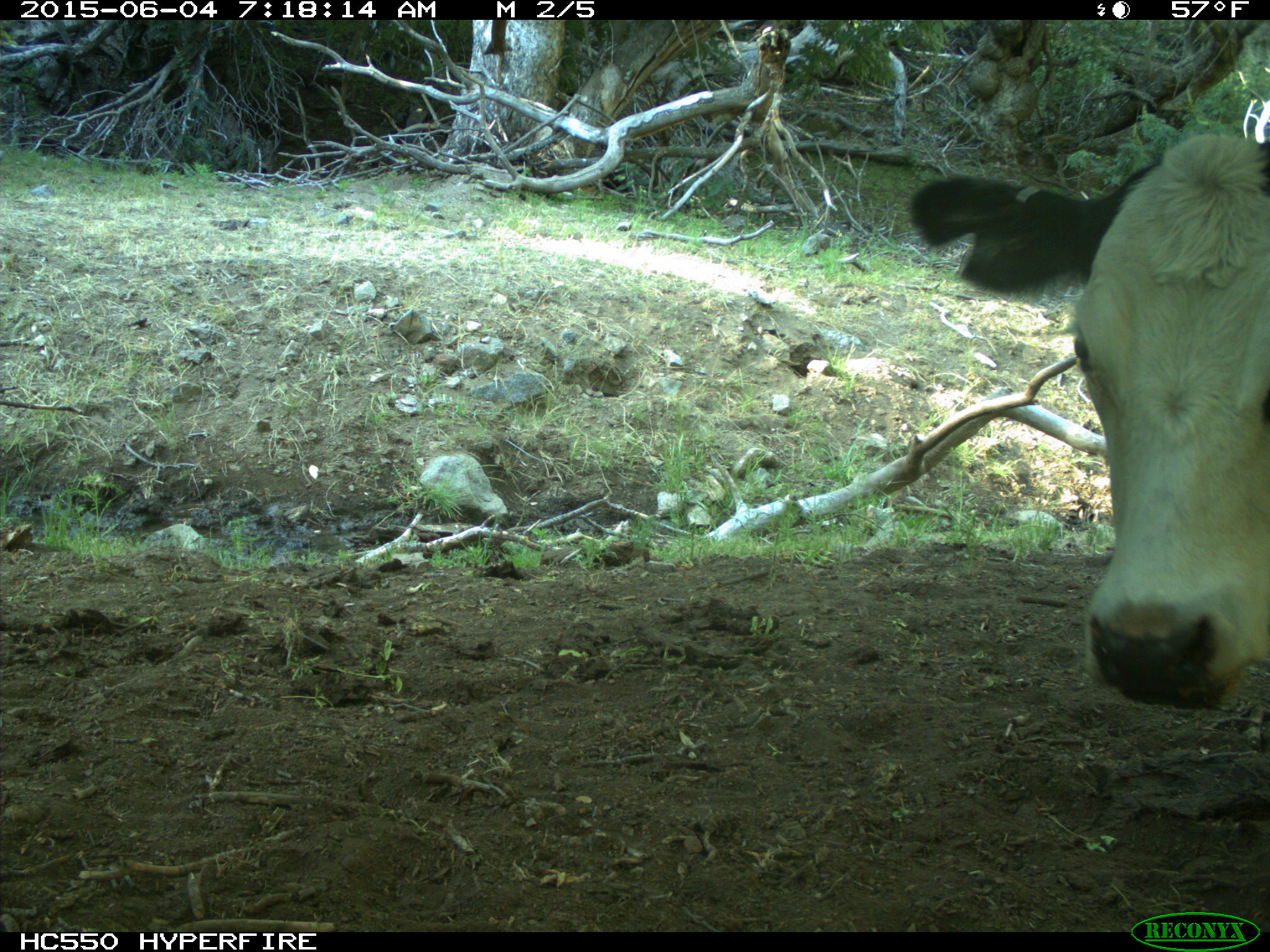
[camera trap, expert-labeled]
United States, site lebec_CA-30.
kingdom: Animalia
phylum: Chordata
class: Mammalia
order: Artiodactyla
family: Bovidae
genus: Bos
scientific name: Bos taurus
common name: domestic cow